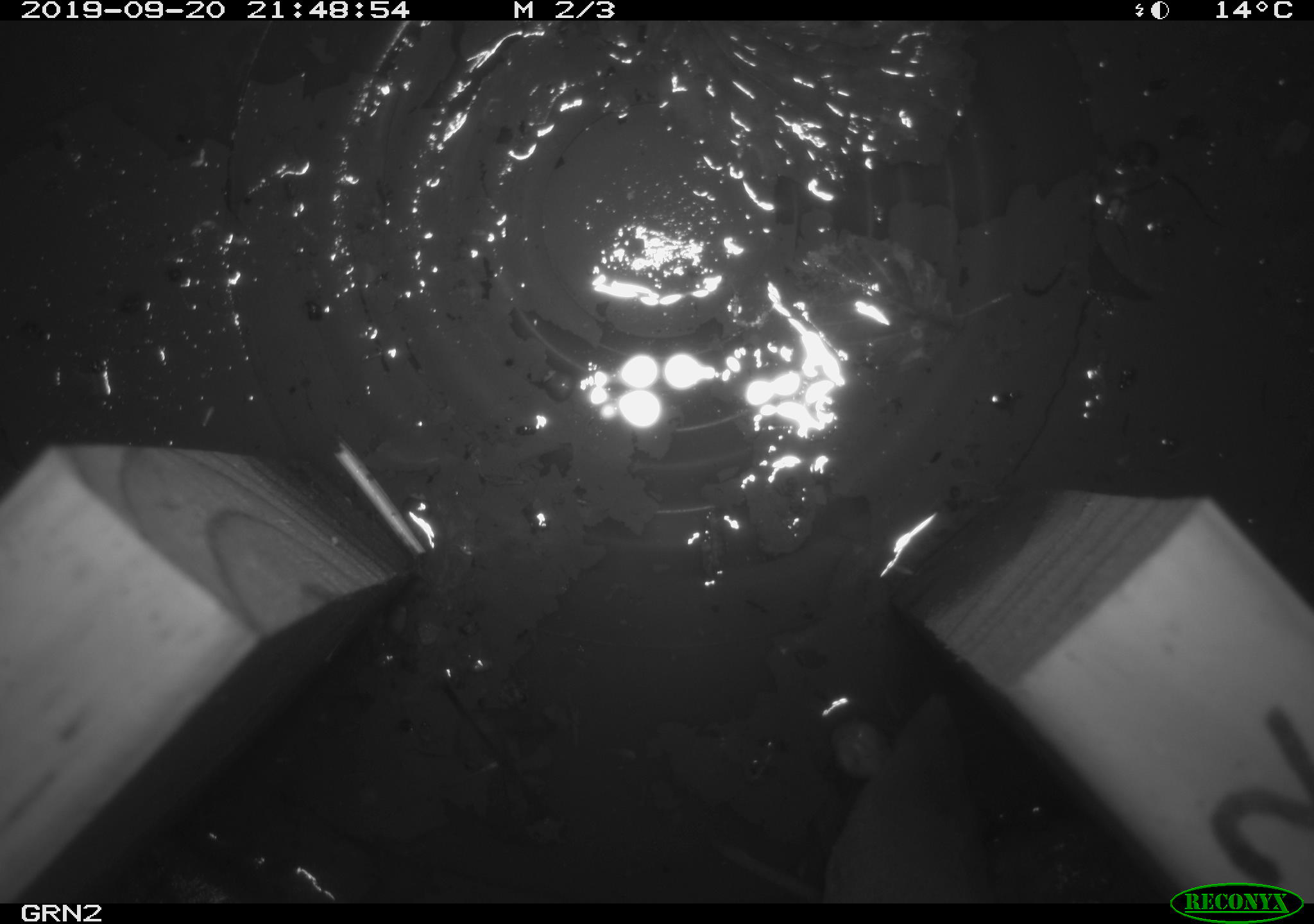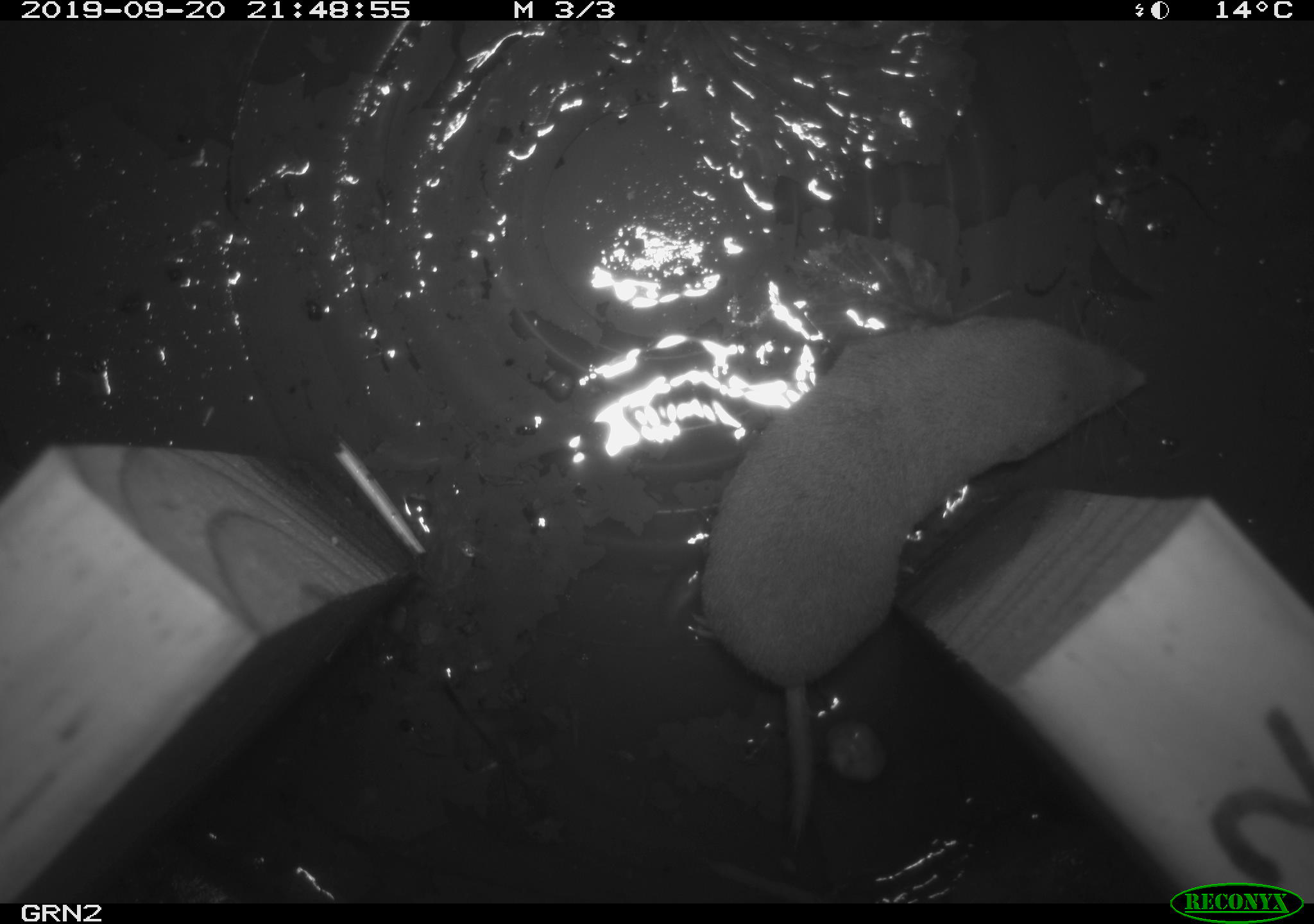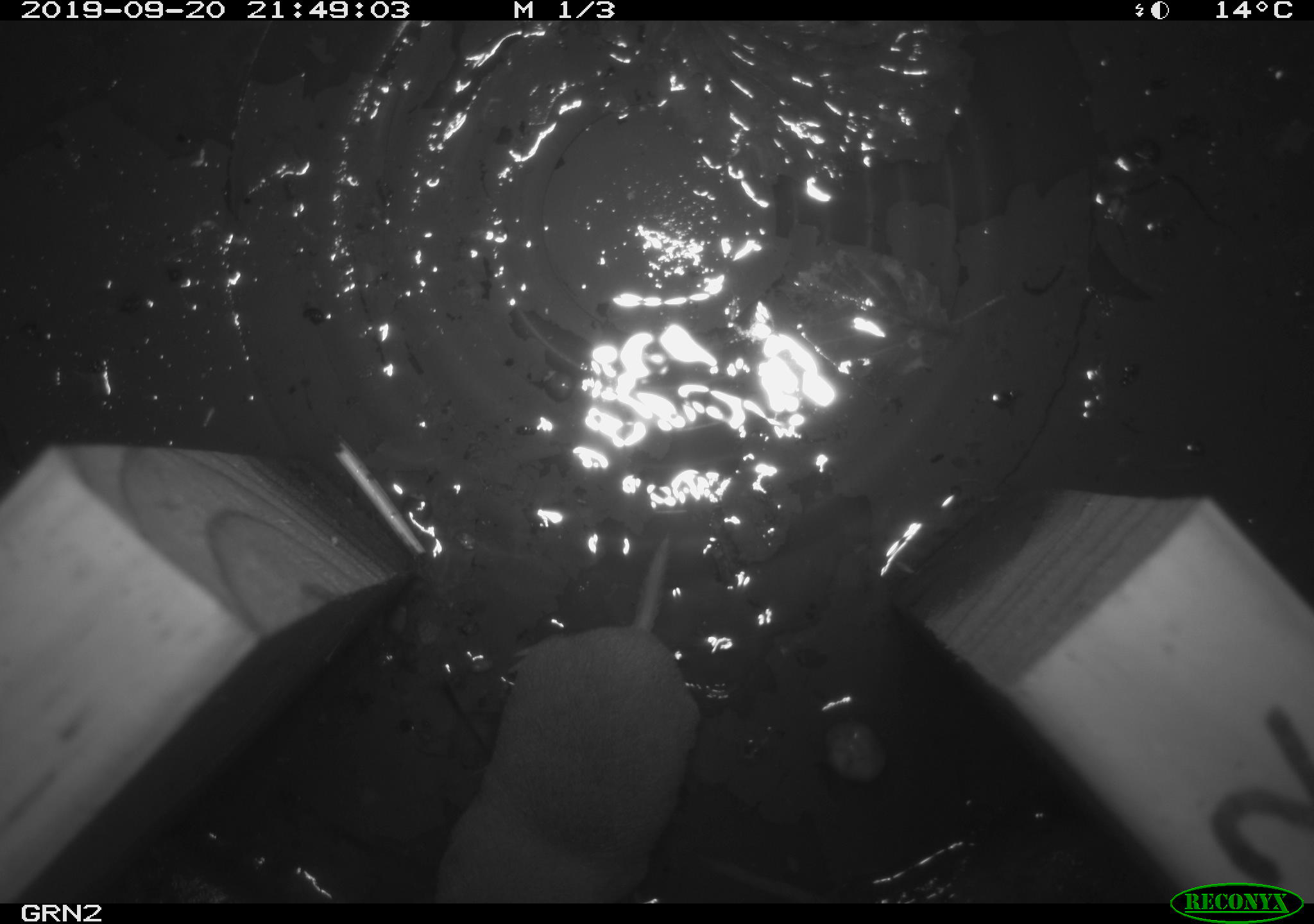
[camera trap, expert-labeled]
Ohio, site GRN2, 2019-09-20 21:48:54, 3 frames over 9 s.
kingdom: Animalia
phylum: Chordata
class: Mammalia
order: Eulipotyphla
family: Soricidae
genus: Blarina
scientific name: Blarina brevicauda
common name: northern short-tailed shrew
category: n. short-tailed shrew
N. short-tailed shrew (northern short-tailed shrew) (Blarina brevicauda).